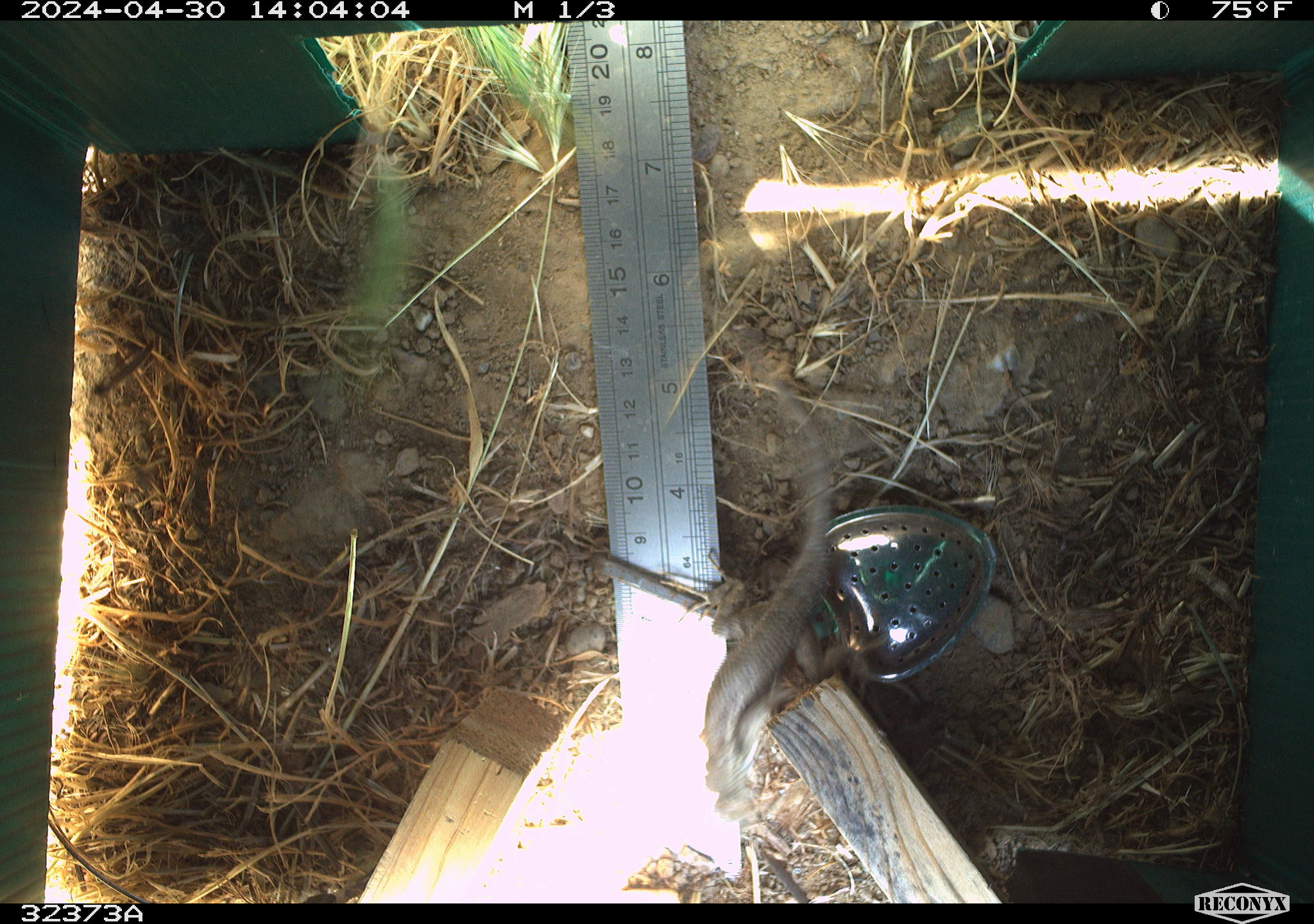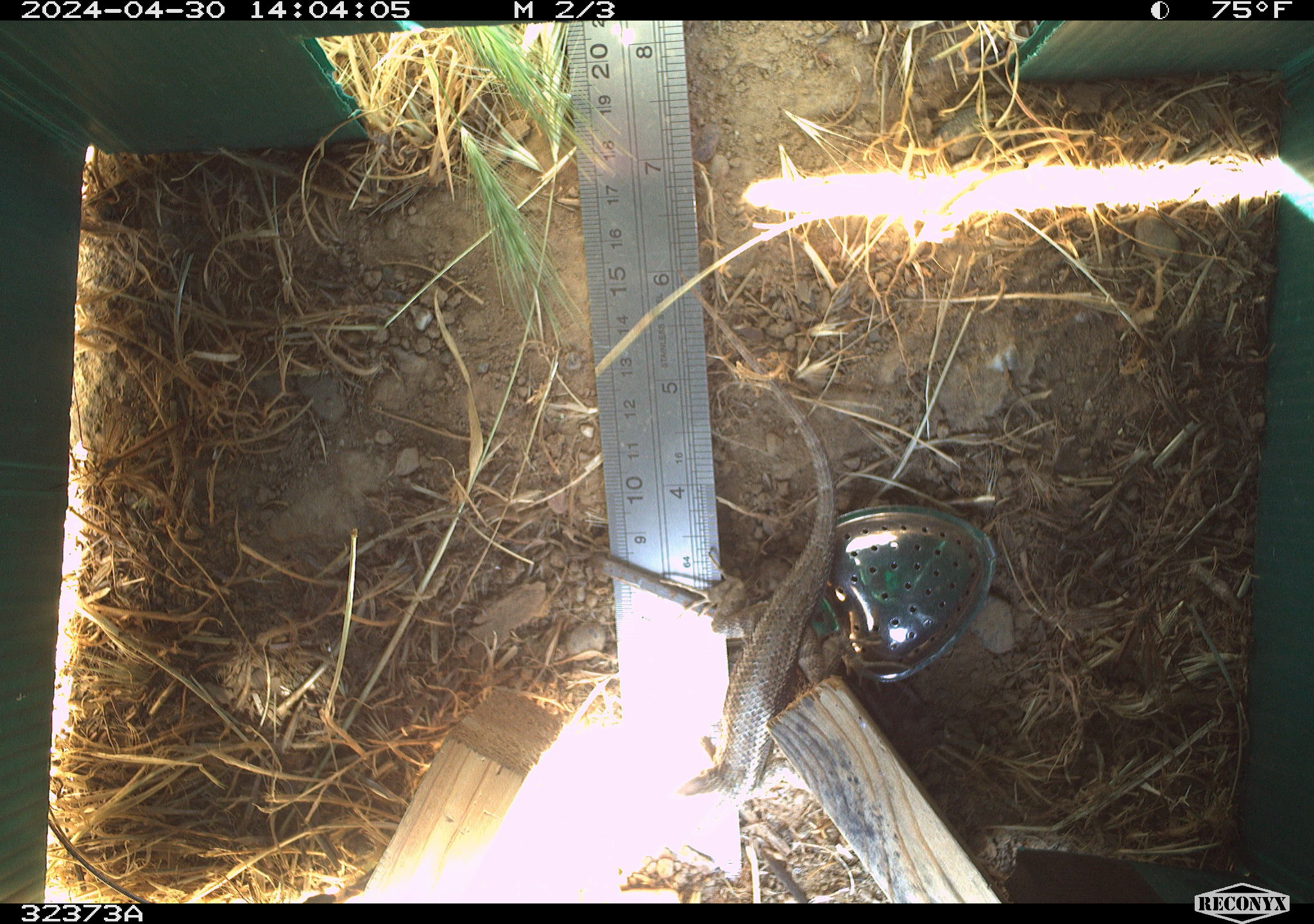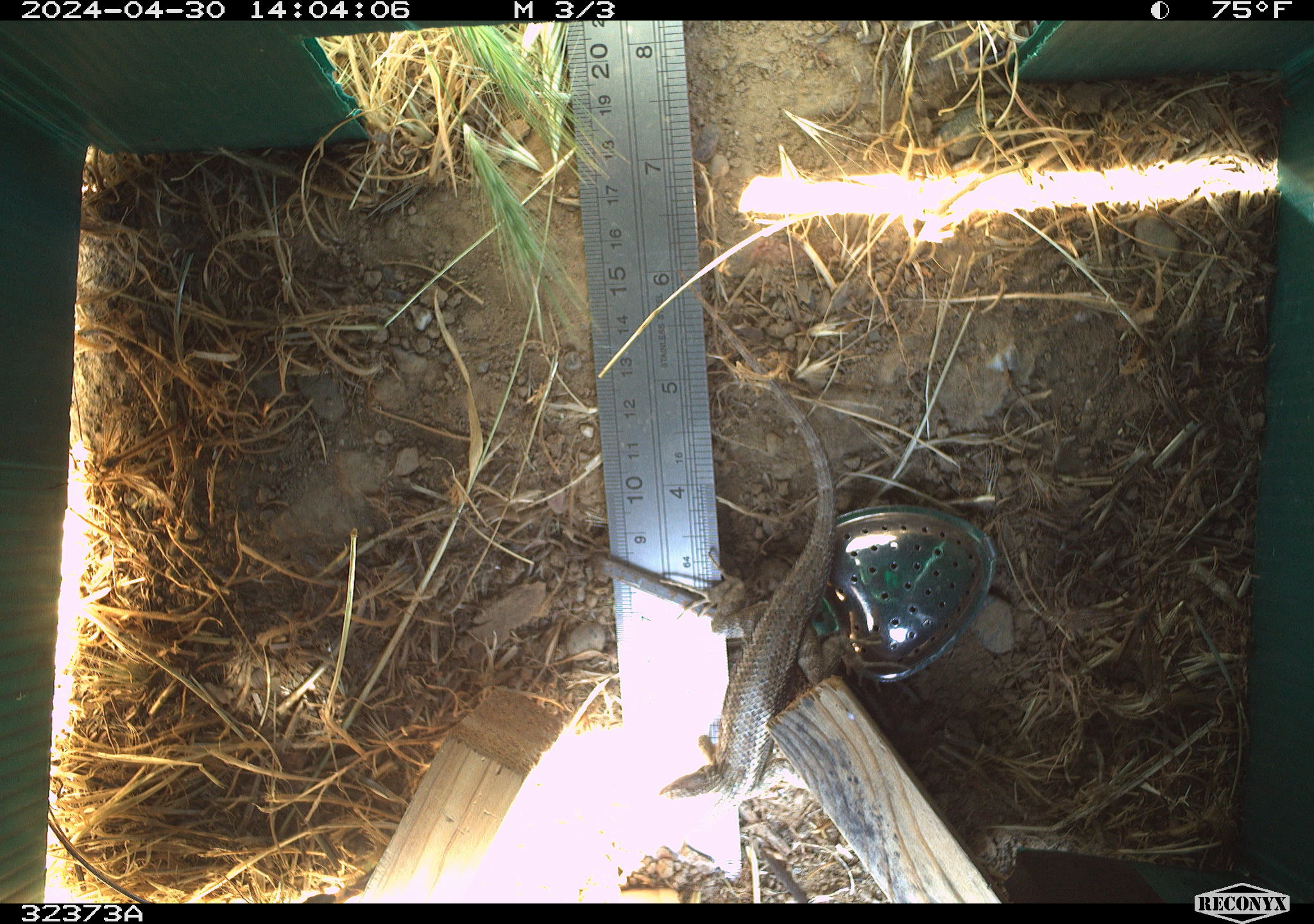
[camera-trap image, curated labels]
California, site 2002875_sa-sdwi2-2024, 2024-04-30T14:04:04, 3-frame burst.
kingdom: Animalia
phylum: Chordata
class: Reptilia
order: Squamata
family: Phrynosomatidae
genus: Sceloporus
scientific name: Sceloporus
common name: spiny lizards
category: sceloporus species